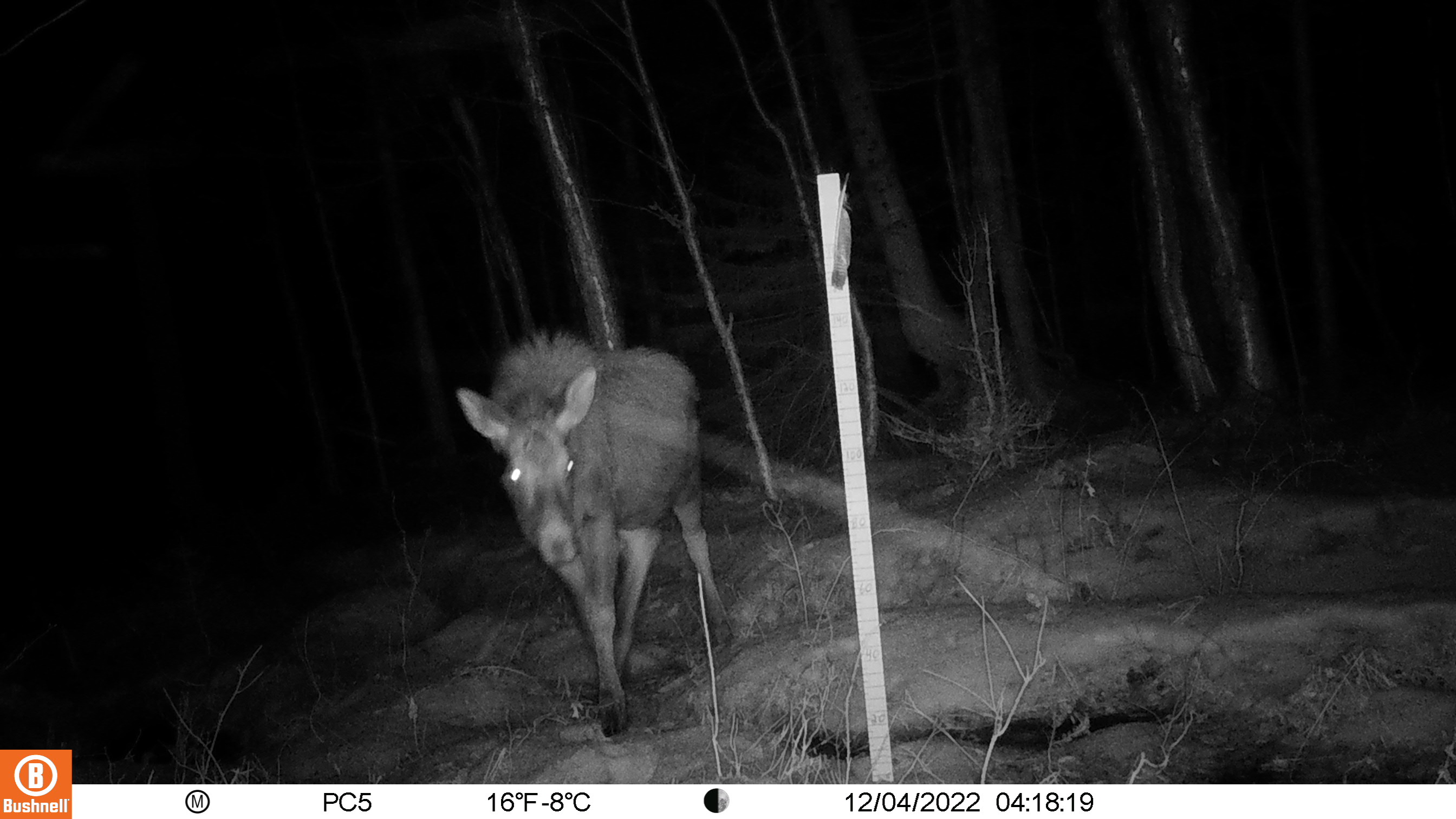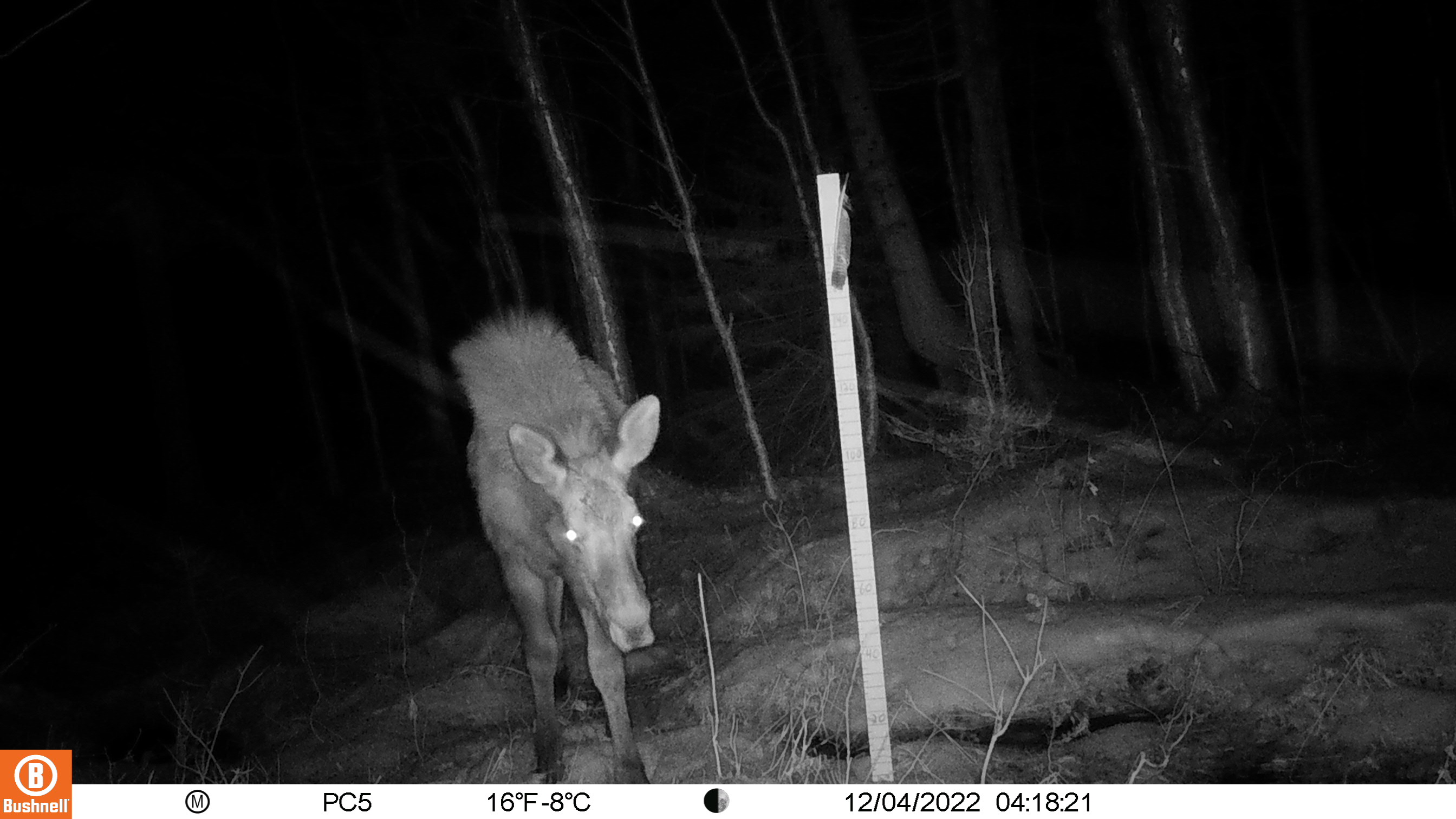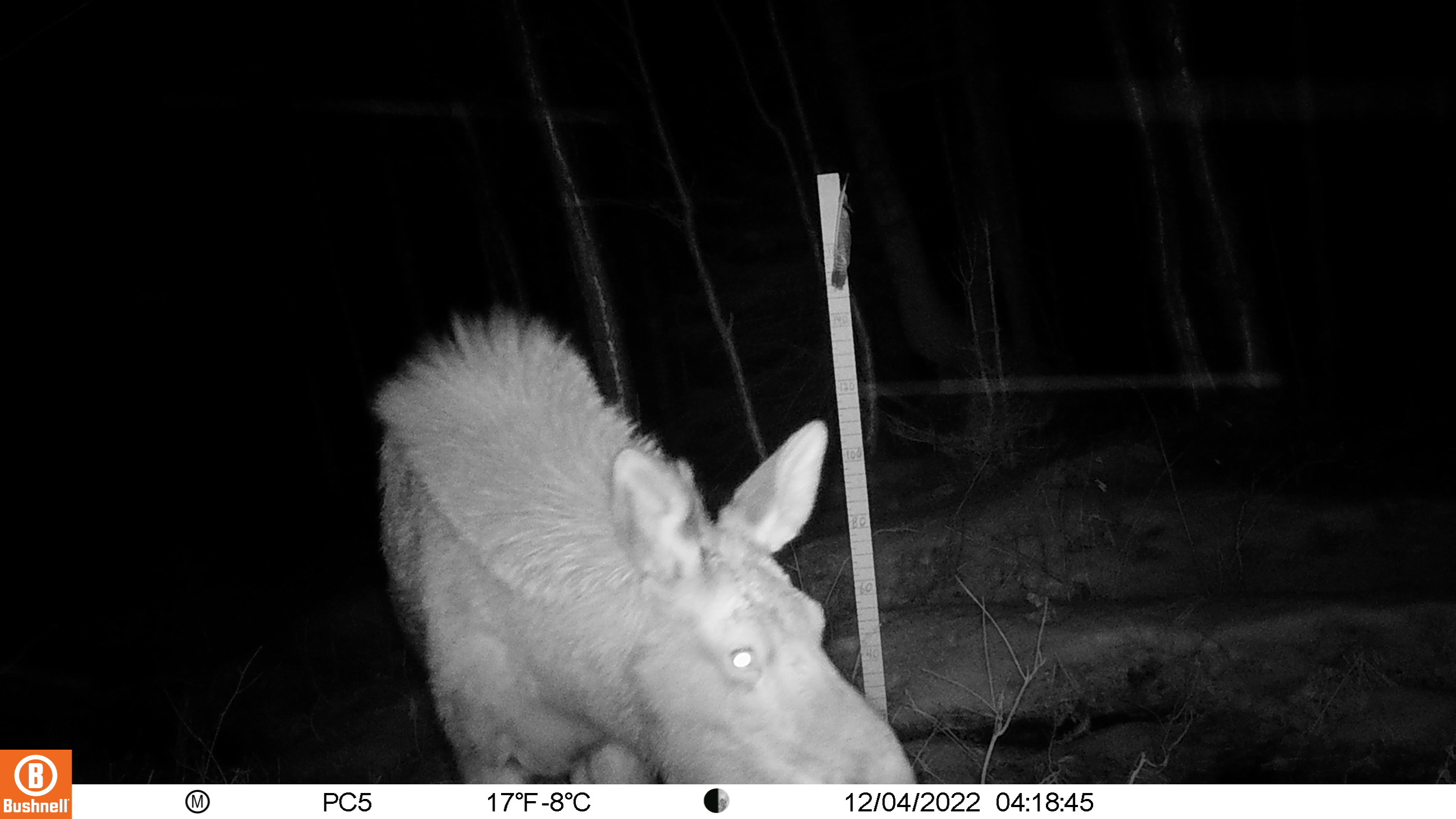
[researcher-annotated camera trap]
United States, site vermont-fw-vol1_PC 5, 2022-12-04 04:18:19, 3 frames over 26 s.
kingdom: Animalia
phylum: Chordata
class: Mammalia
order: Artiodactyla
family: Cervidae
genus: Alces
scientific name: Alces alces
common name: moose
Moose (Alces alces).